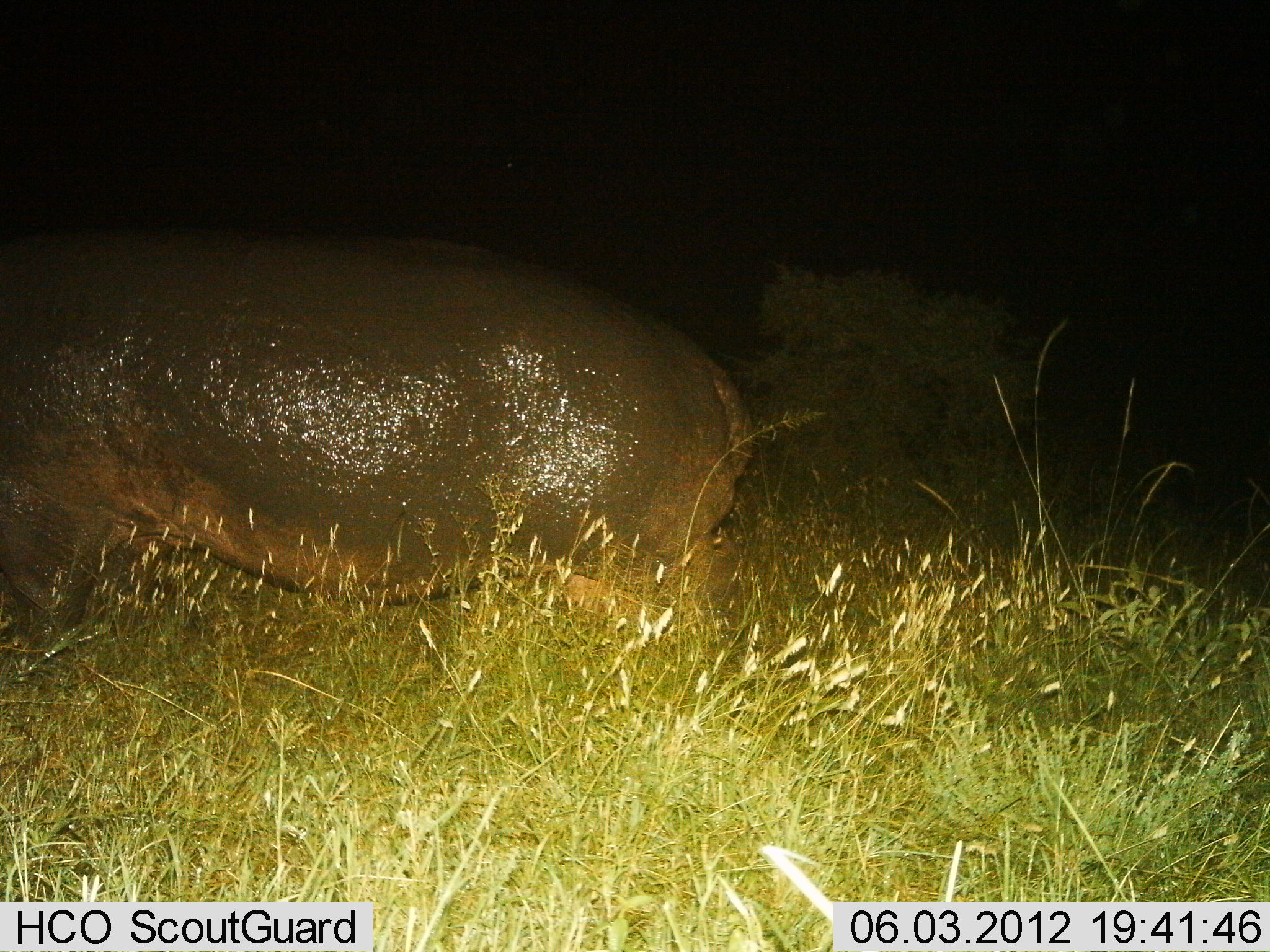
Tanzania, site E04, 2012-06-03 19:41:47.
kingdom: Animalia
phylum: Chordata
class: Mammalia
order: Artiodactyla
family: Hippopotamidae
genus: Hippopotamus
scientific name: Hippopotamus amphibius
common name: hippopotamus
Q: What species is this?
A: Hippopotamus (Hippopotamus amphibius).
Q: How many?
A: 1.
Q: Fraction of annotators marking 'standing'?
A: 50%.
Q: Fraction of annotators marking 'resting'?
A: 0%.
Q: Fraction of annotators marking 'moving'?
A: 50%.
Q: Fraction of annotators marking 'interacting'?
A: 0%.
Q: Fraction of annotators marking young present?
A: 0%.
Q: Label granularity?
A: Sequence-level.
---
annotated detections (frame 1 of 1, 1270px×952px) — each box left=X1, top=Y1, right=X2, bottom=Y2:
animal: left=1, top=225, right=753, bottom=652